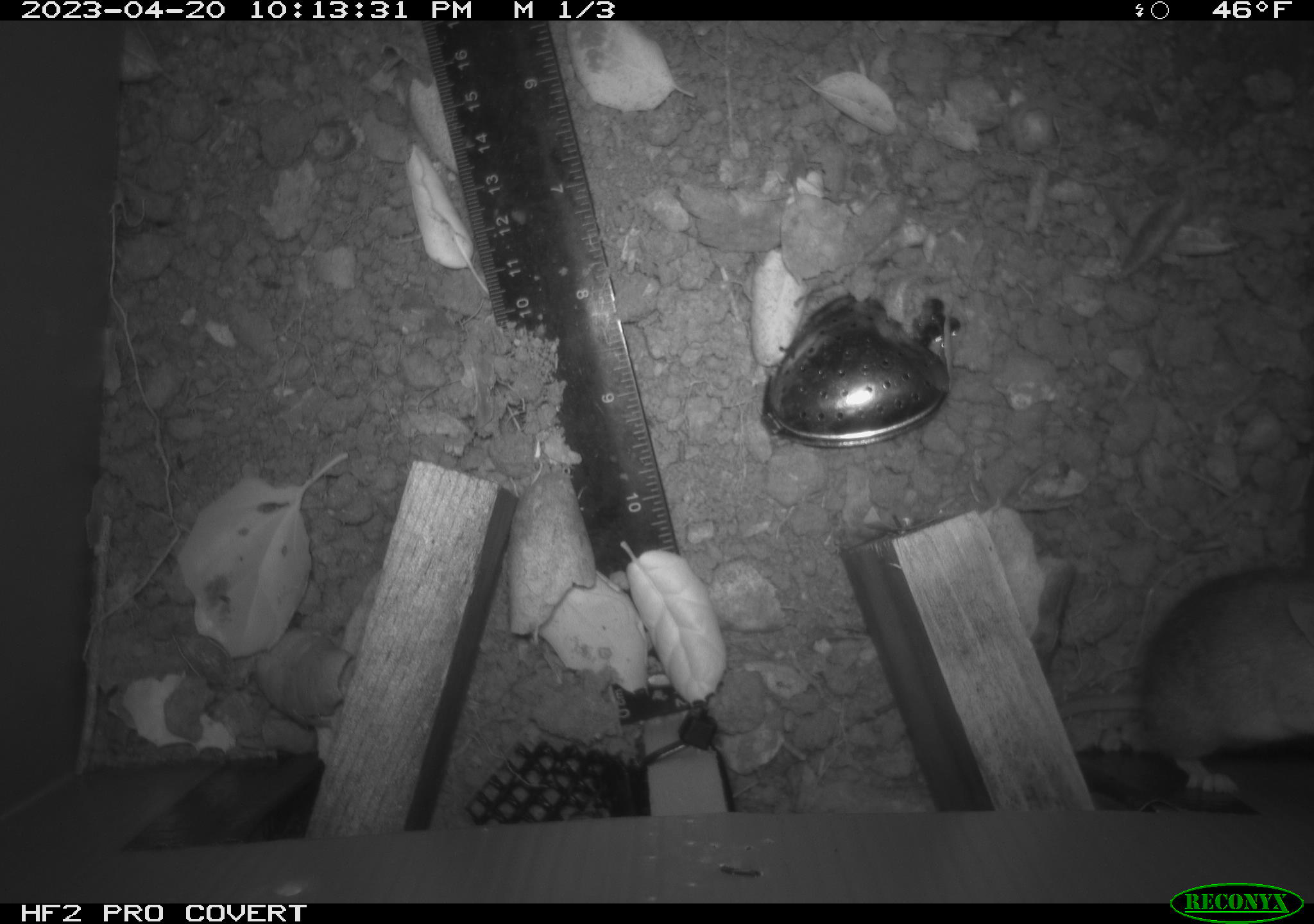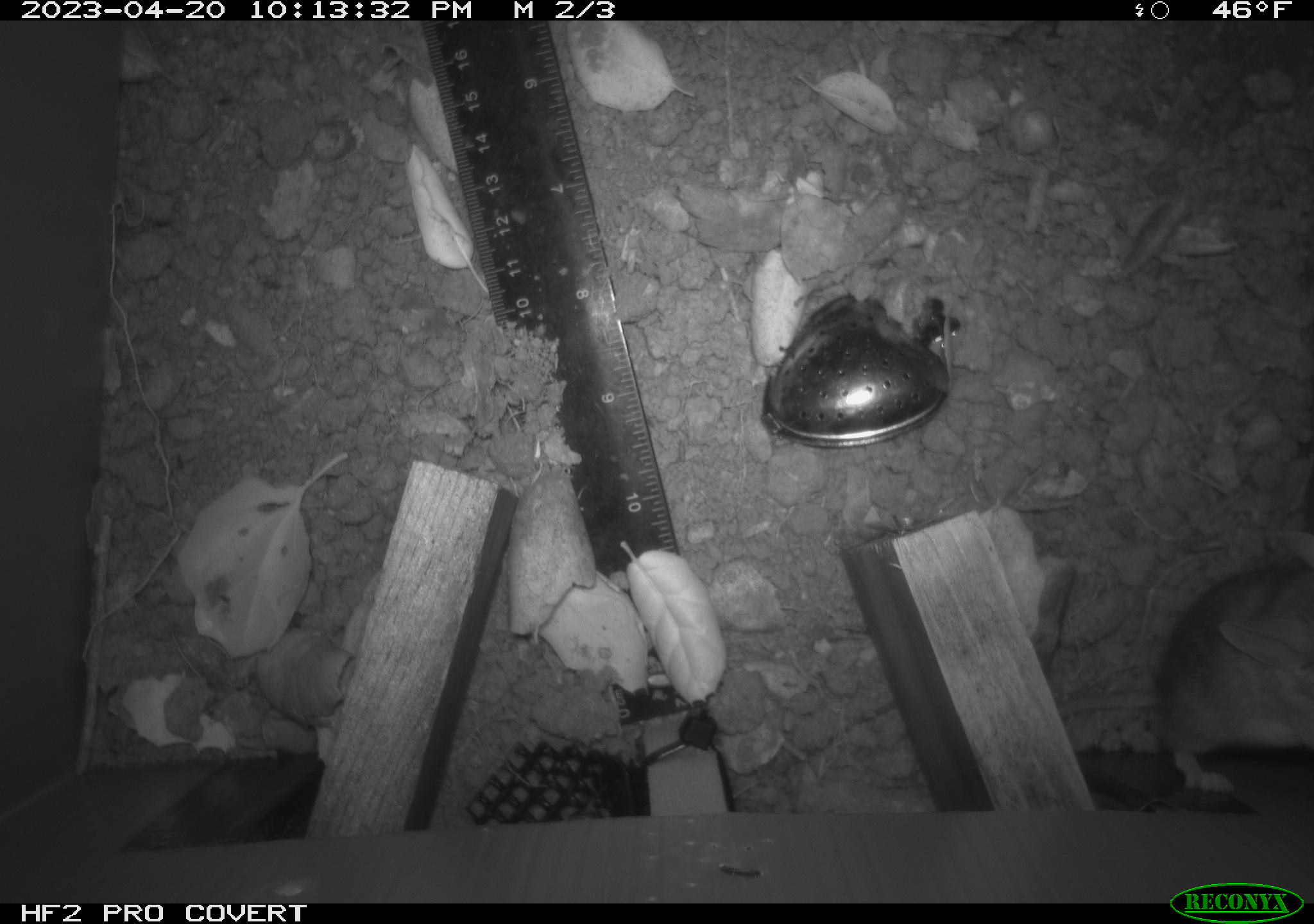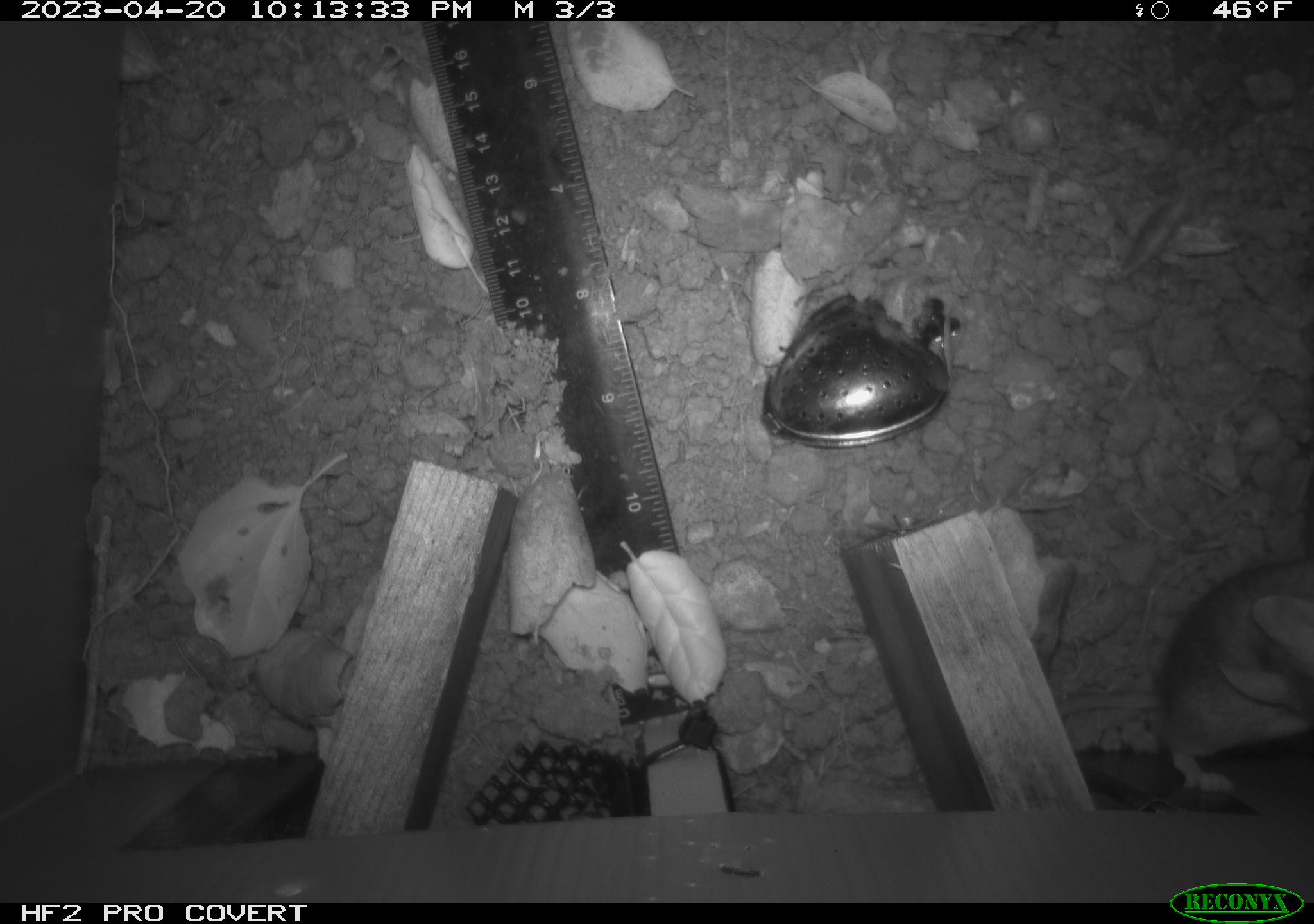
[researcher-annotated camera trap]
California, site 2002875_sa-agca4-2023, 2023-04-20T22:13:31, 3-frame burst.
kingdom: Animalia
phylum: Chordata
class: Mammalia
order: Rodentia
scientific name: Rodentia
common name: mouse species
Mouse species (Rodentia).